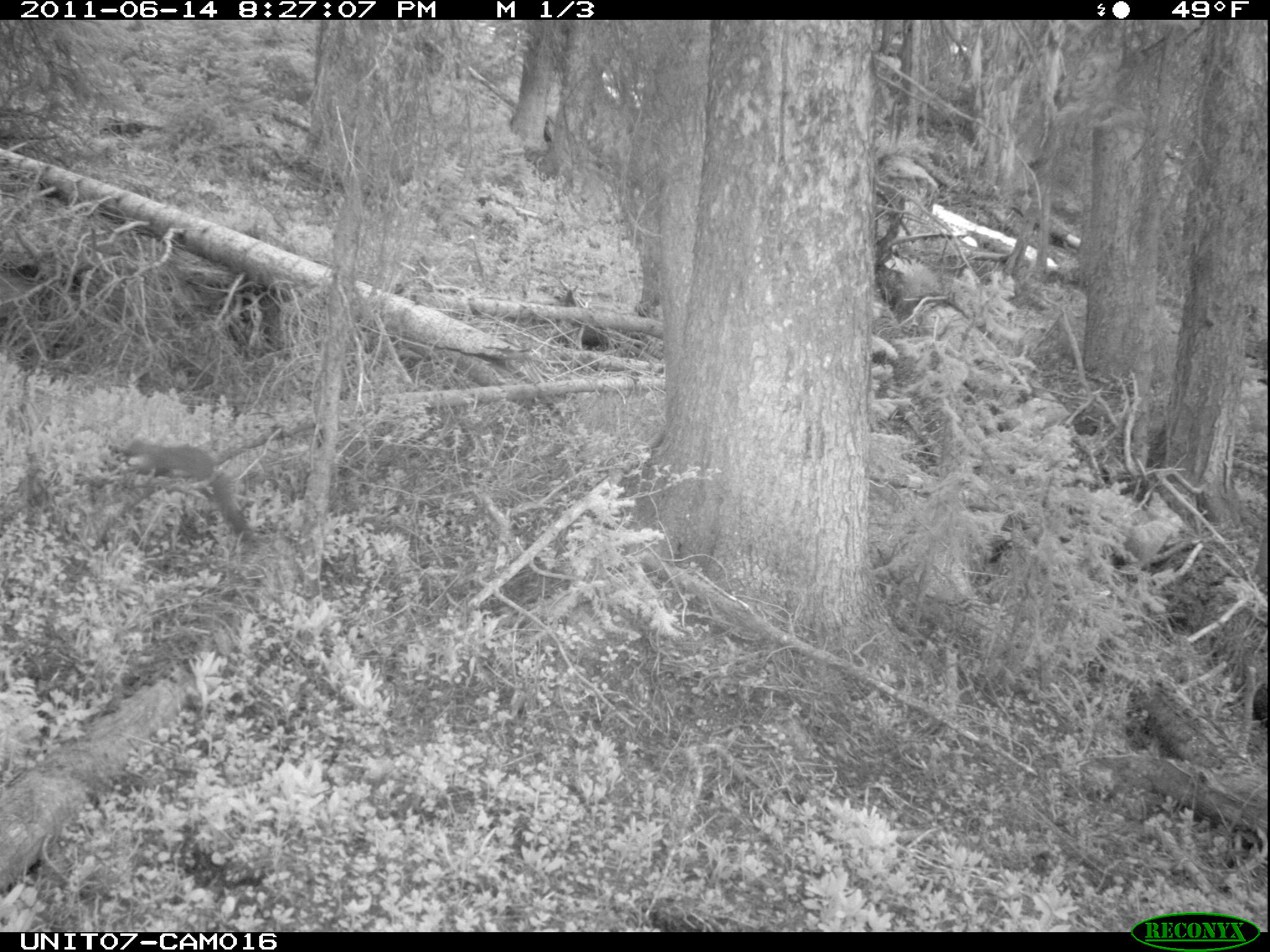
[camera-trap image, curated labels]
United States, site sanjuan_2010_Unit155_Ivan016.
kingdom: Animalia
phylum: Chordata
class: Mammalia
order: Carnivora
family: Mustelidae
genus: Martes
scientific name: Martes americana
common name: american marten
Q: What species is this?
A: Martes americana (american marten).